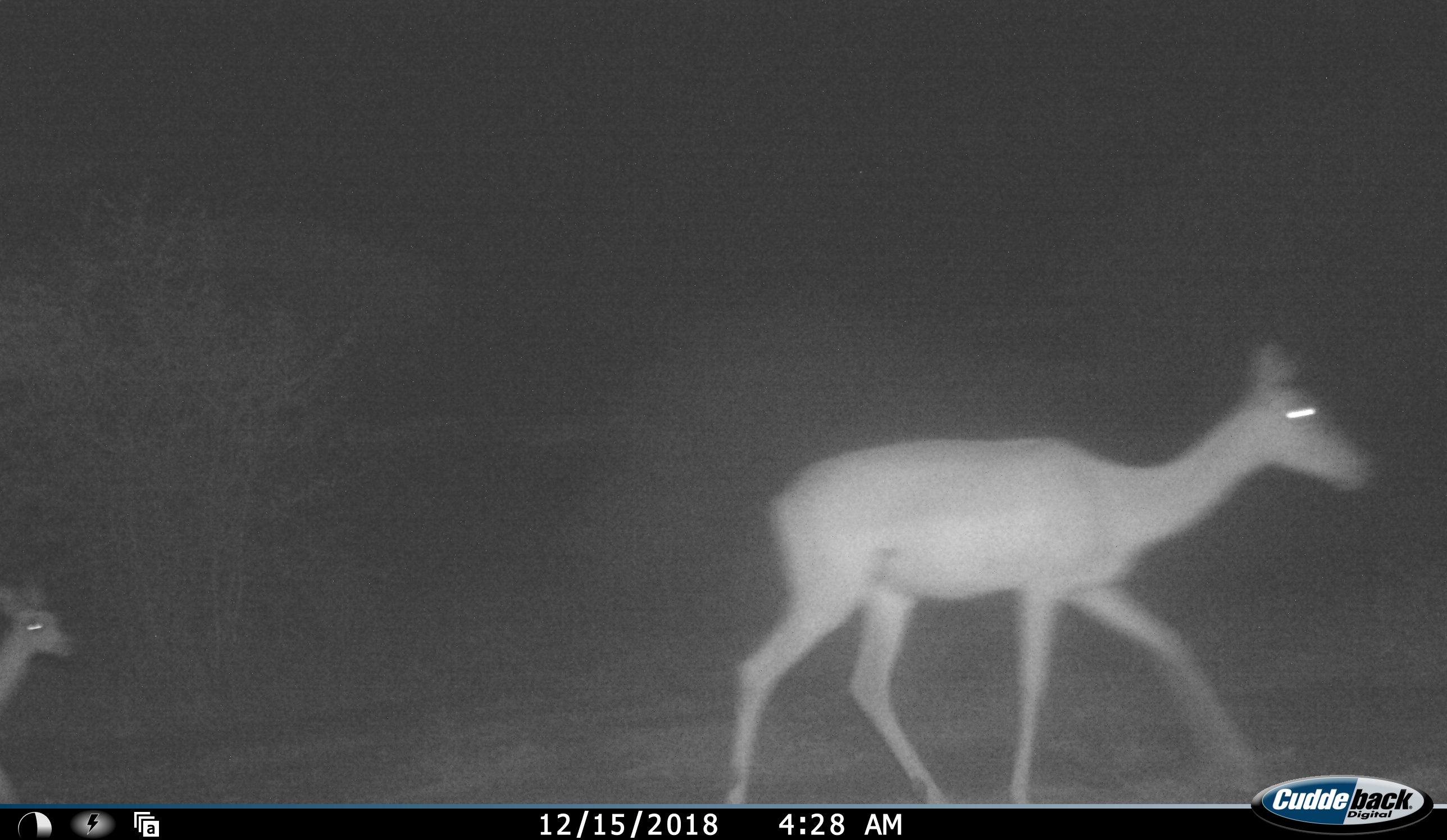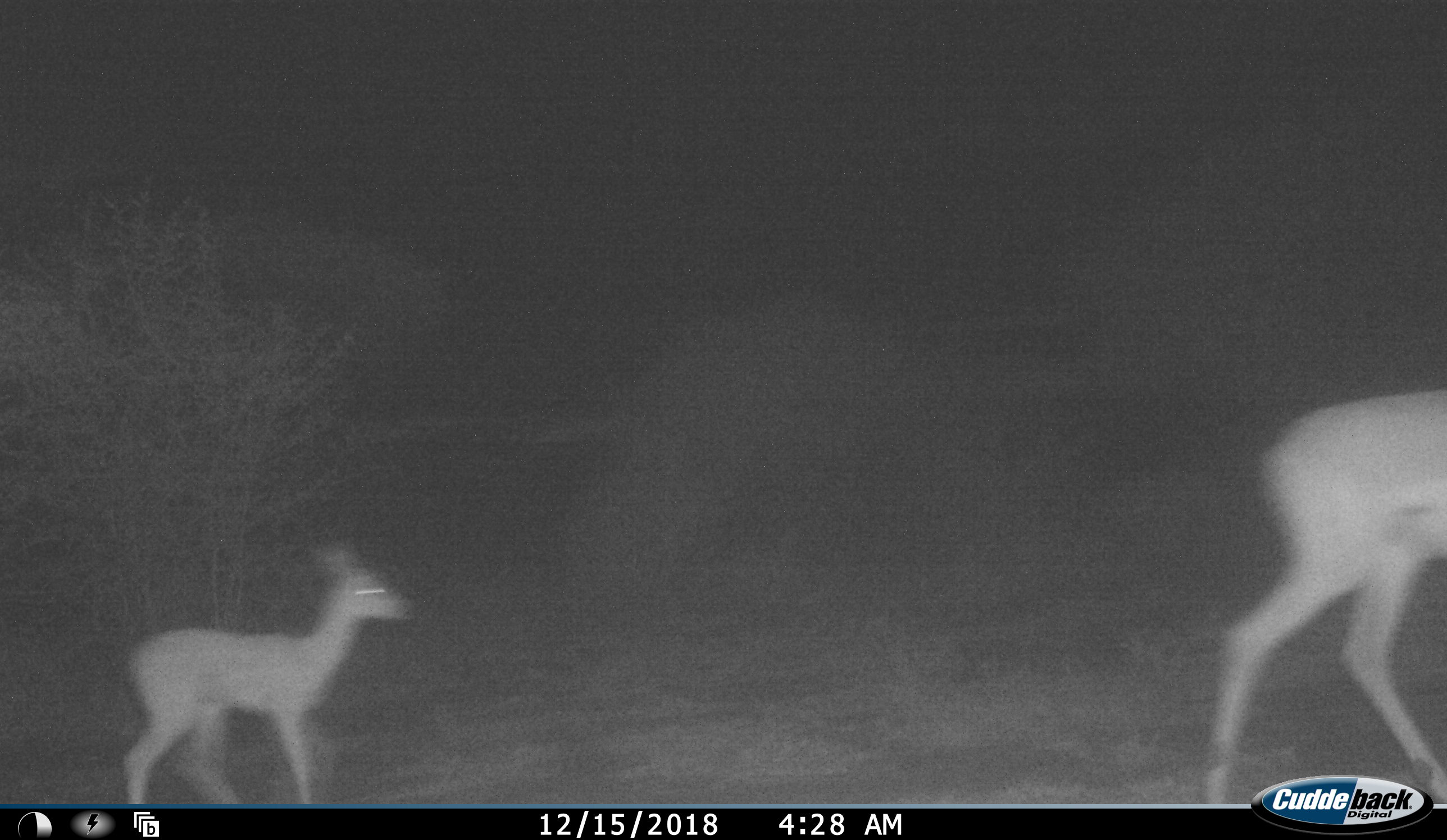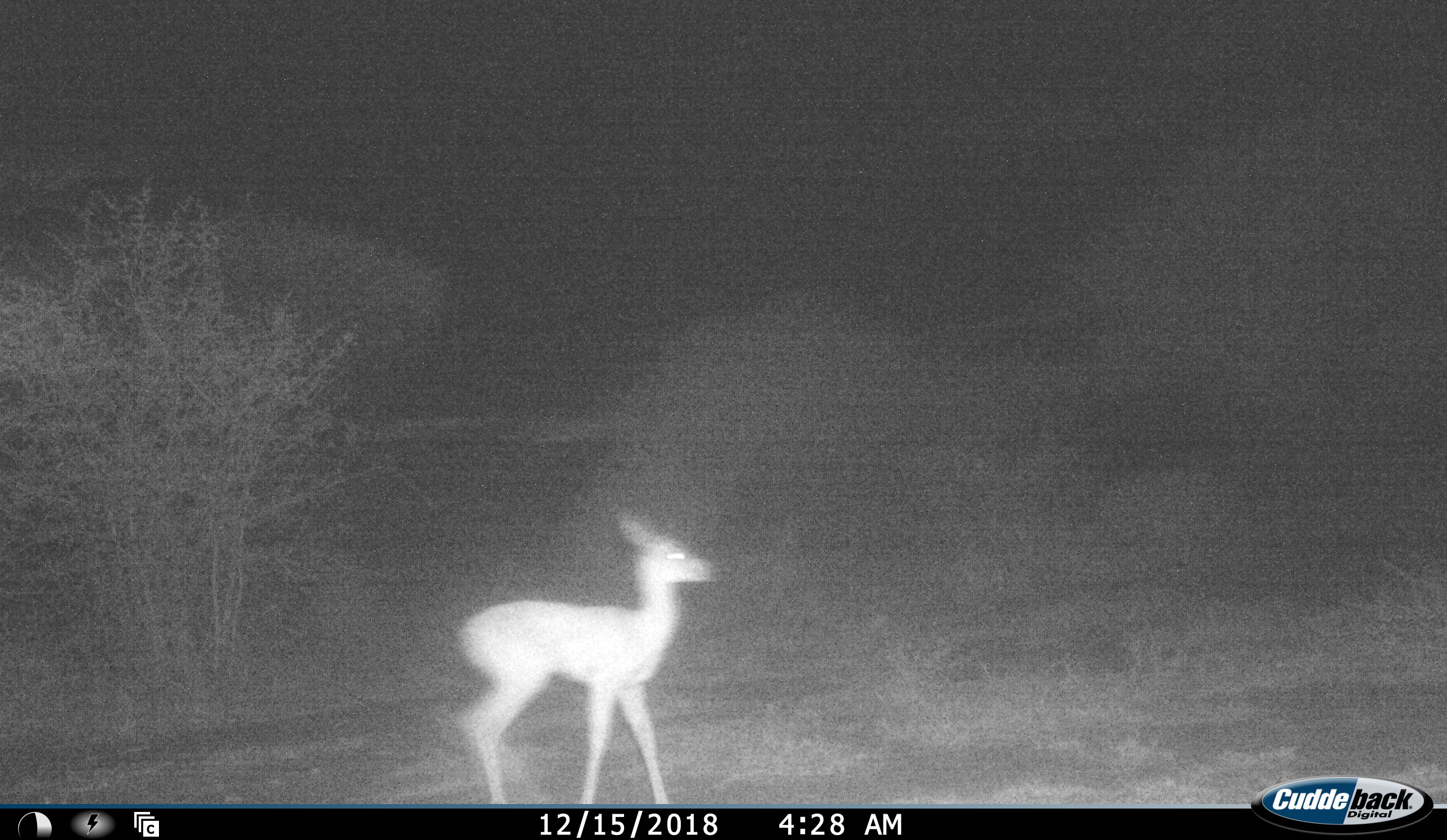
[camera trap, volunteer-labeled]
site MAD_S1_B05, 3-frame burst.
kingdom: Animalia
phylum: Chordata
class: Mammalia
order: Artiodactyla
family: Bovidae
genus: Aepyceros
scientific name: Aepyceros melampus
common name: impala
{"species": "impala (Aepyceros melampus)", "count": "2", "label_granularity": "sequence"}